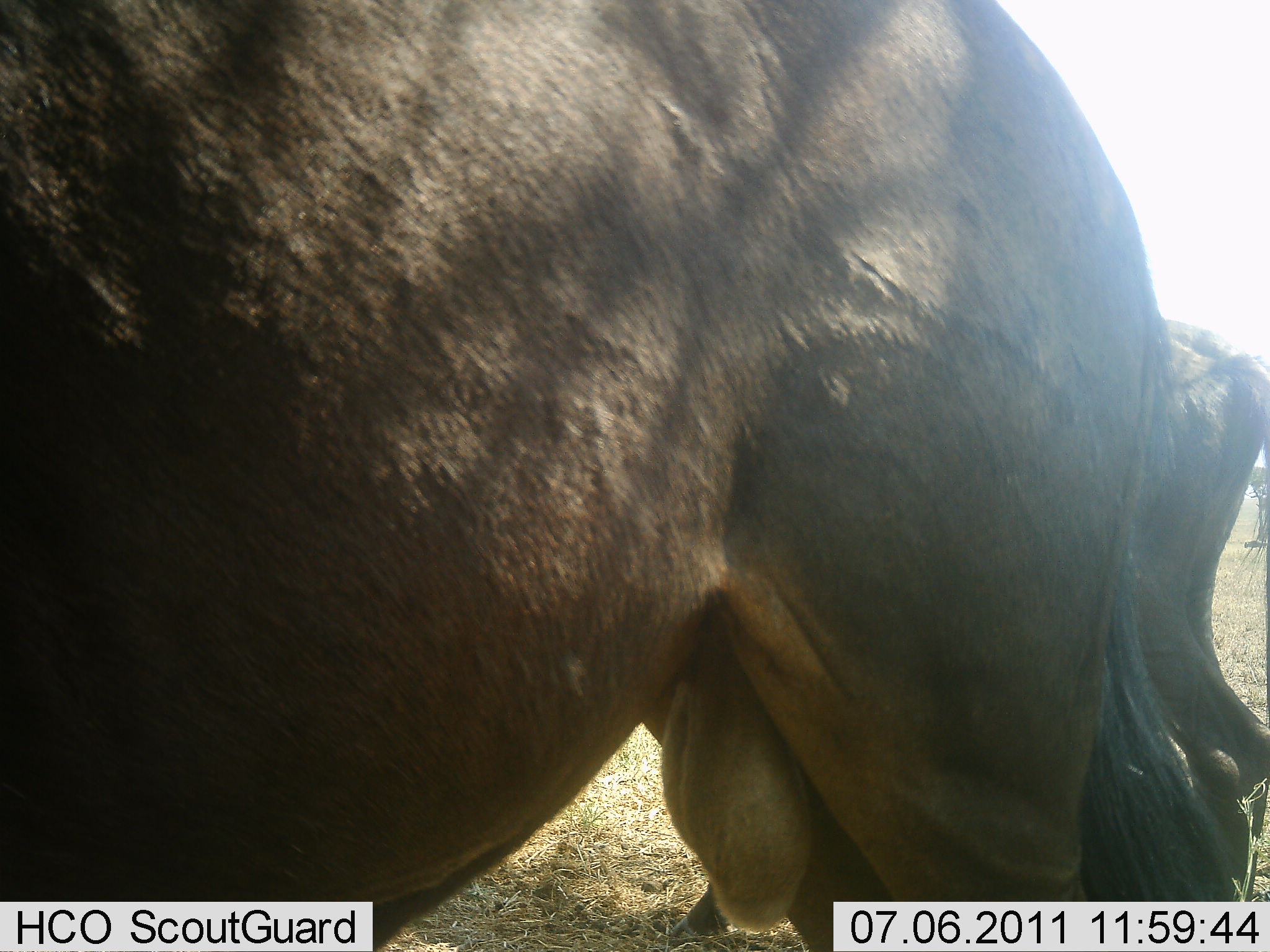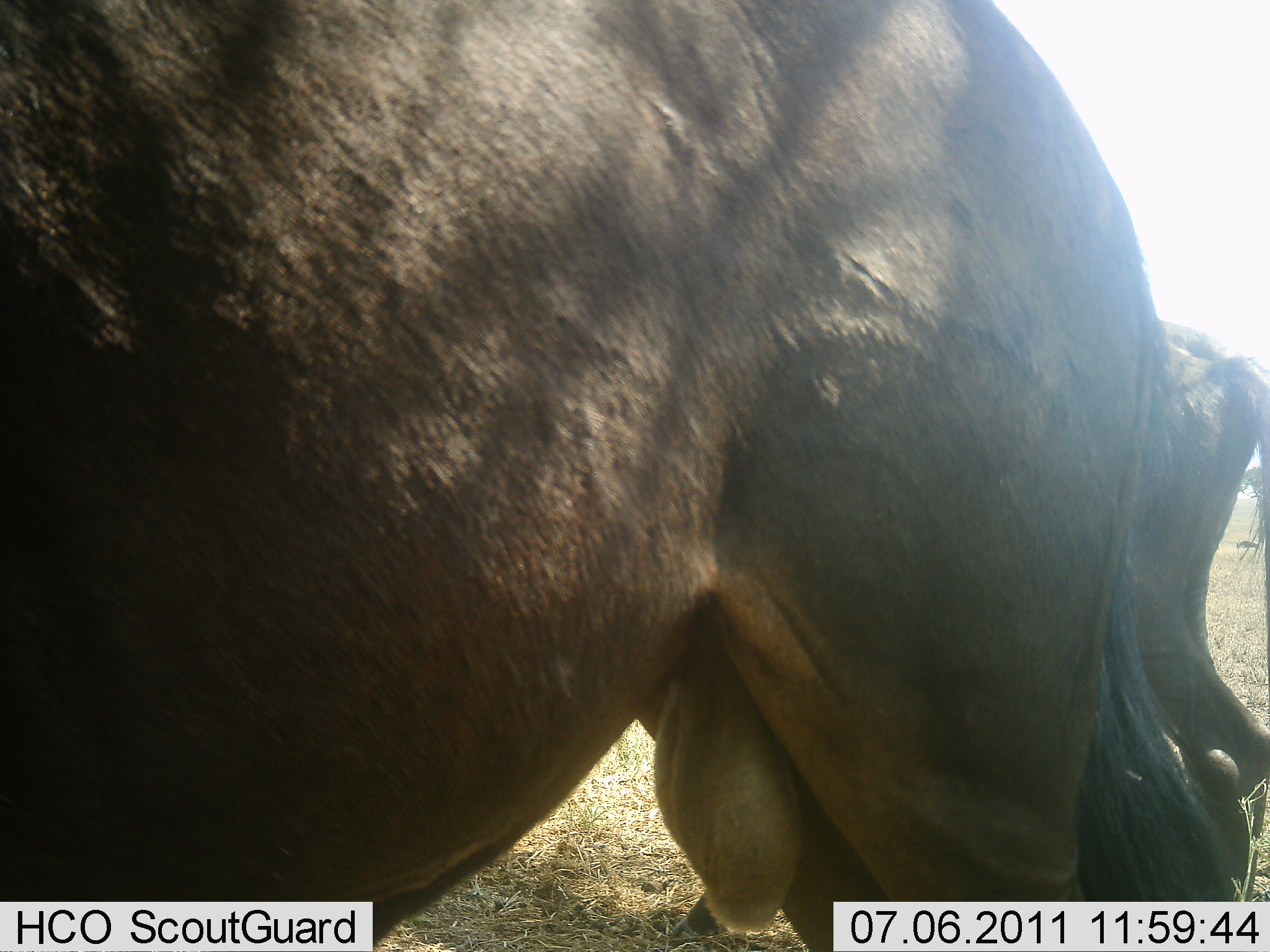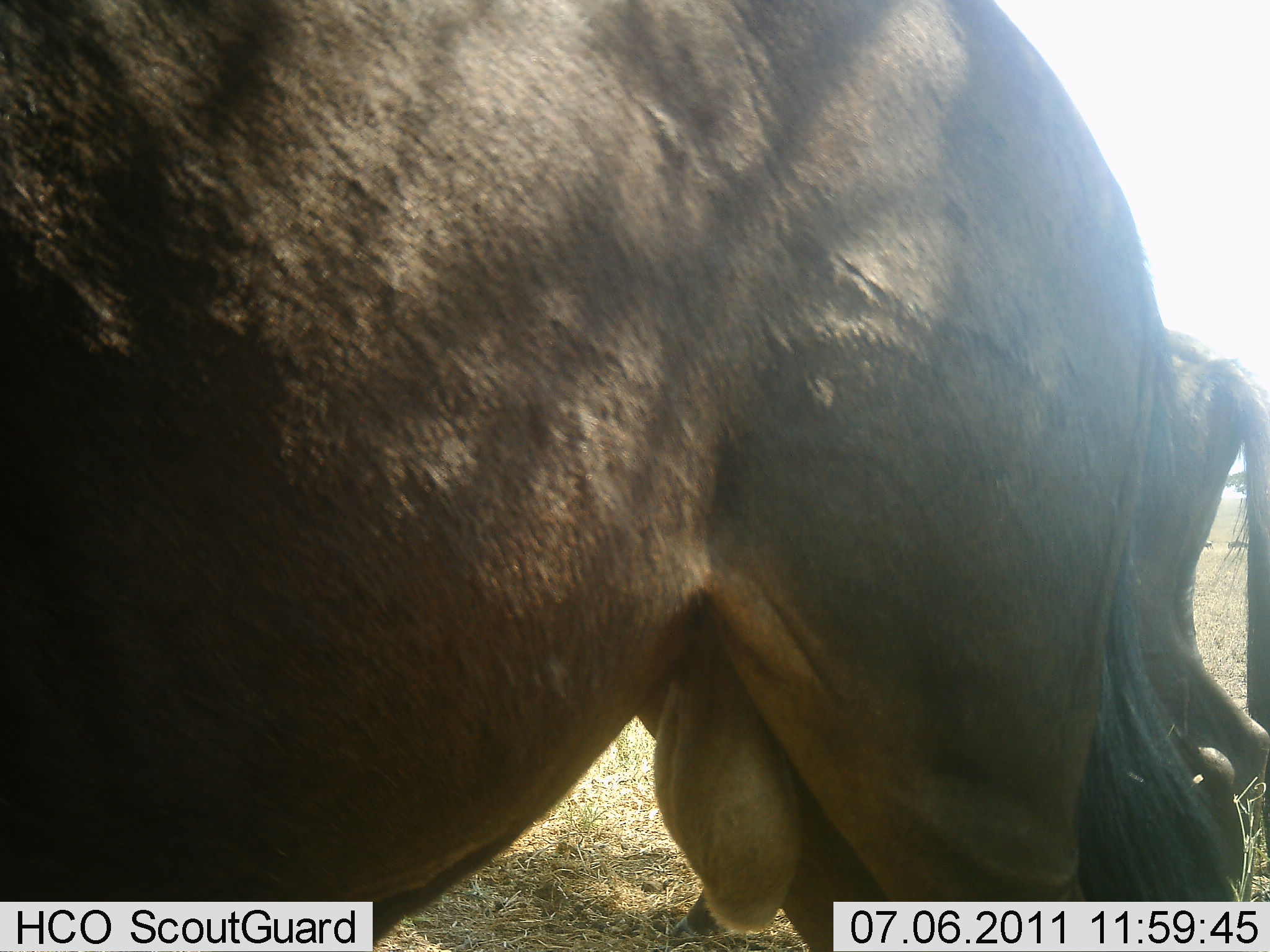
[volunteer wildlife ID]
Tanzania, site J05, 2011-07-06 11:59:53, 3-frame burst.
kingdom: Animalia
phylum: Chordata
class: Mammalia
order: Artiodactyla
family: Bovidae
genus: Connochaetes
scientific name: Connochaetes taurinus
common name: blue wildebeest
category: wildebeest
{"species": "wildebeest (blue wildebeest) (Connochaetes taurinus)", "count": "2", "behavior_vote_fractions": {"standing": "91%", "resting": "0%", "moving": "0%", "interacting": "0%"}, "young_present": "0%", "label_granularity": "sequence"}